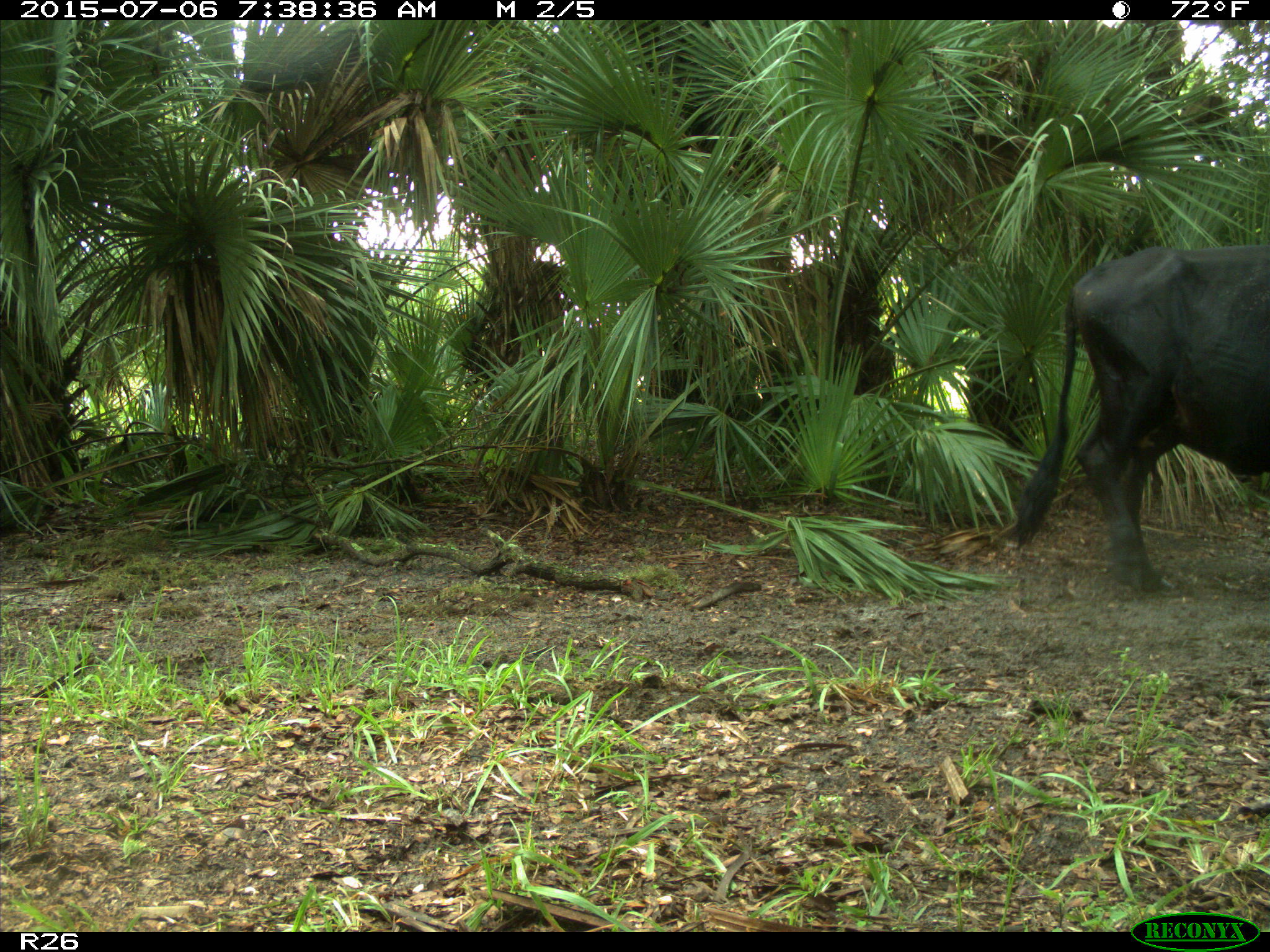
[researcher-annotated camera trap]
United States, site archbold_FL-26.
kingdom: Animalia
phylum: Chordata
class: Mammalia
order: Artiodactyla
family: Bovidae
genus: Bos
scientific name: Bos taurus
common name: domestic cow